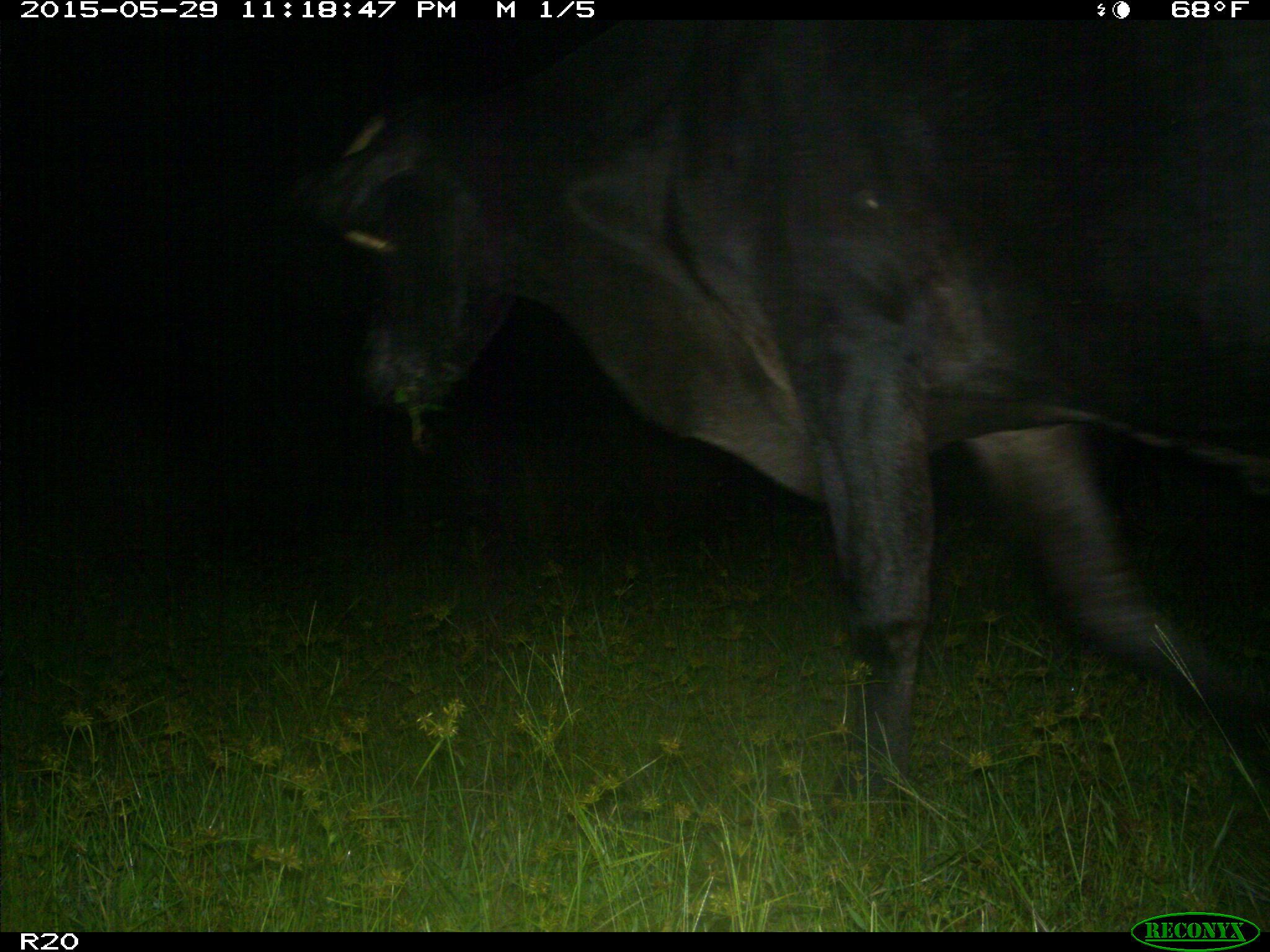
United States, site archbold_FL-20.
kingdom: Animalia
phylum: Chordata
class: Mammalia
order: Artiodactyla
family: Bovidae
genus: Bos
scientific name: Bos taurus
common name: domestic cow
Bos taurus (domestic cow).